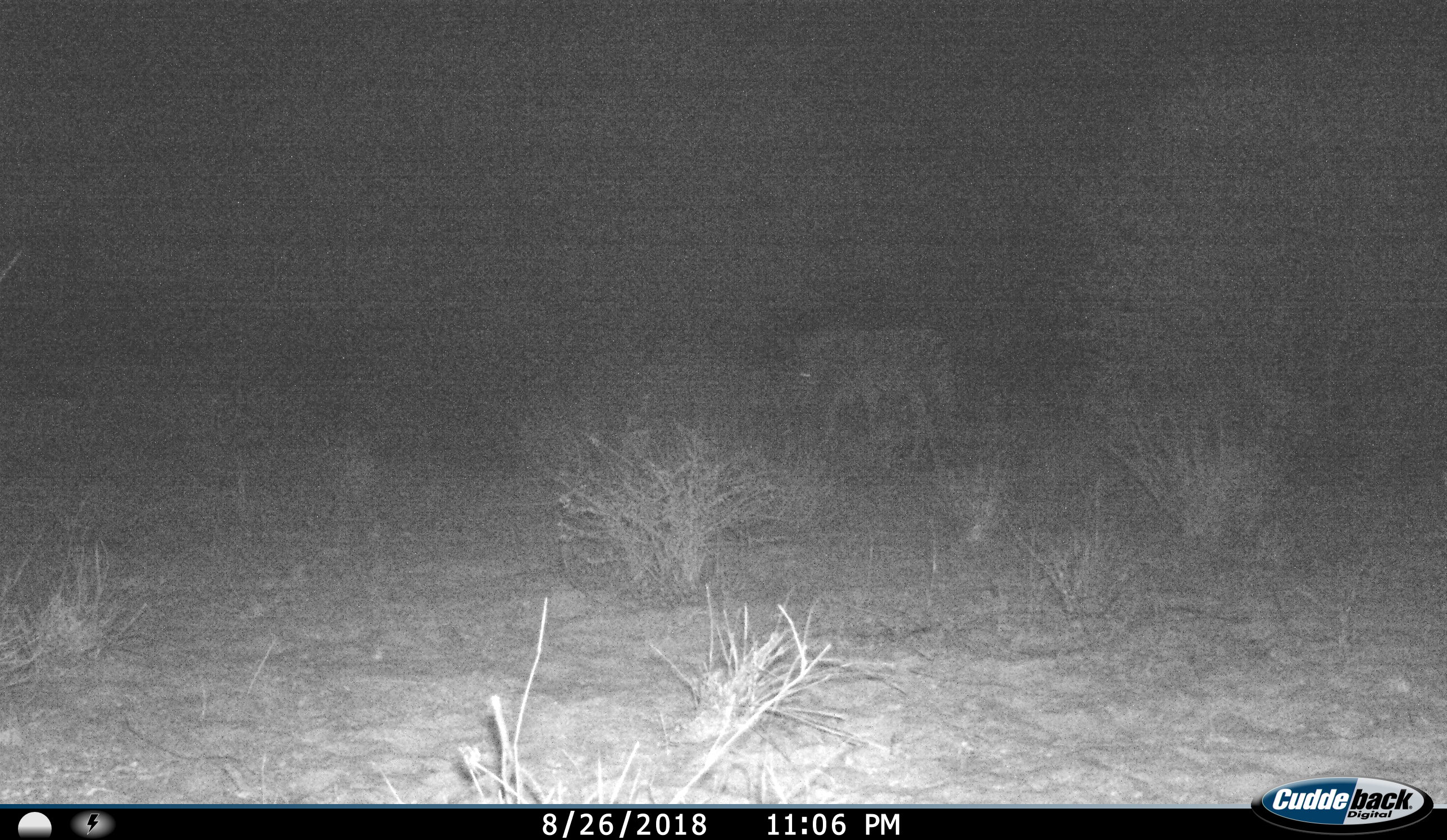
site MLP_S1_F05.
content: unidentified animal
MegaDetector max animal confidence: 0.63